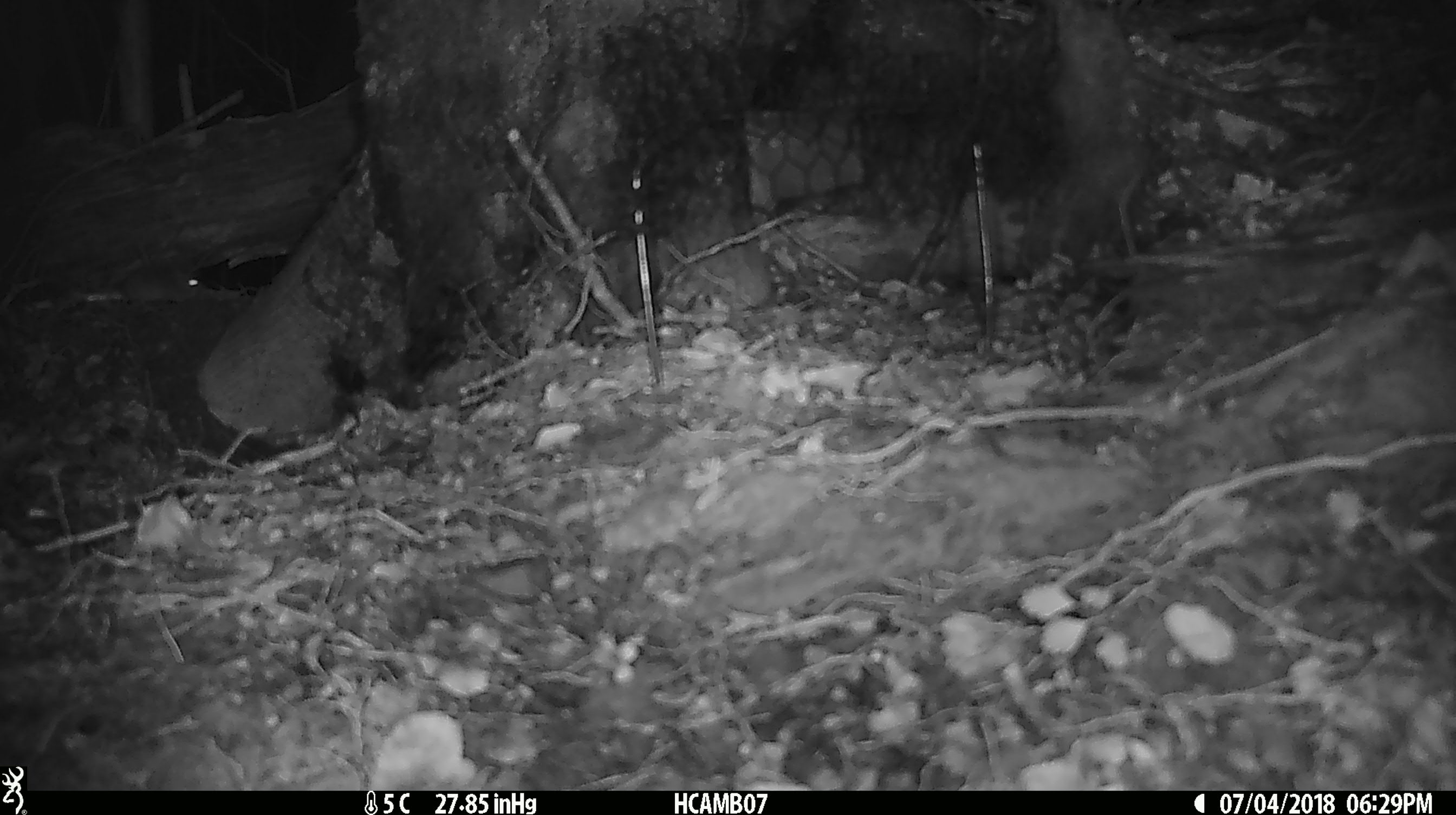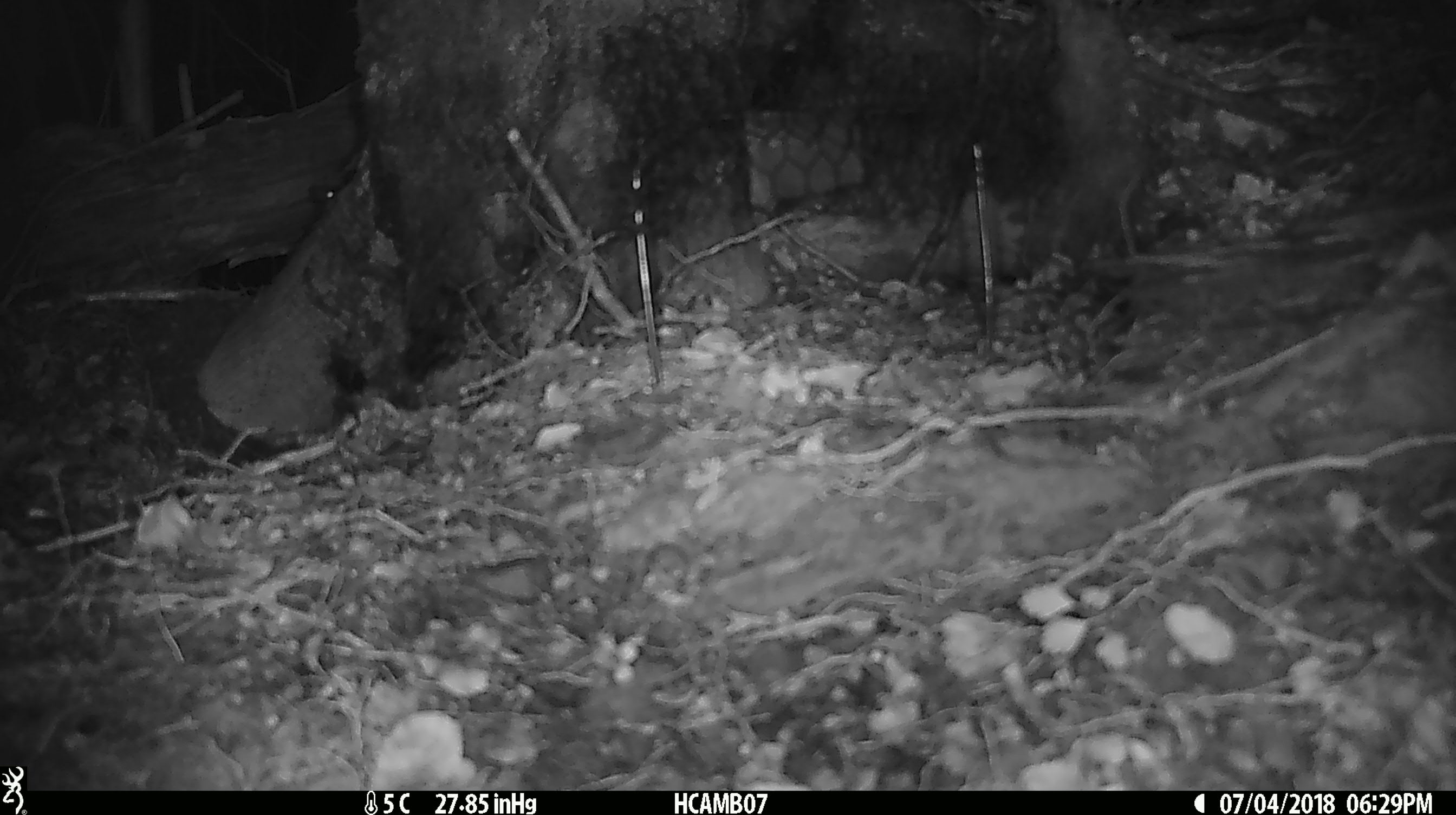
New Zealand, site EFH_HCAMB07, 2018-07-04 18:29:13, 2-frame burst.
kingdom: Animalia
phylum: Chordata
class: Mammalia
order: Rodentia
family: Muridae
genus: Mus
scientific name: Mus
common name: mouse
Mouse (Mus).